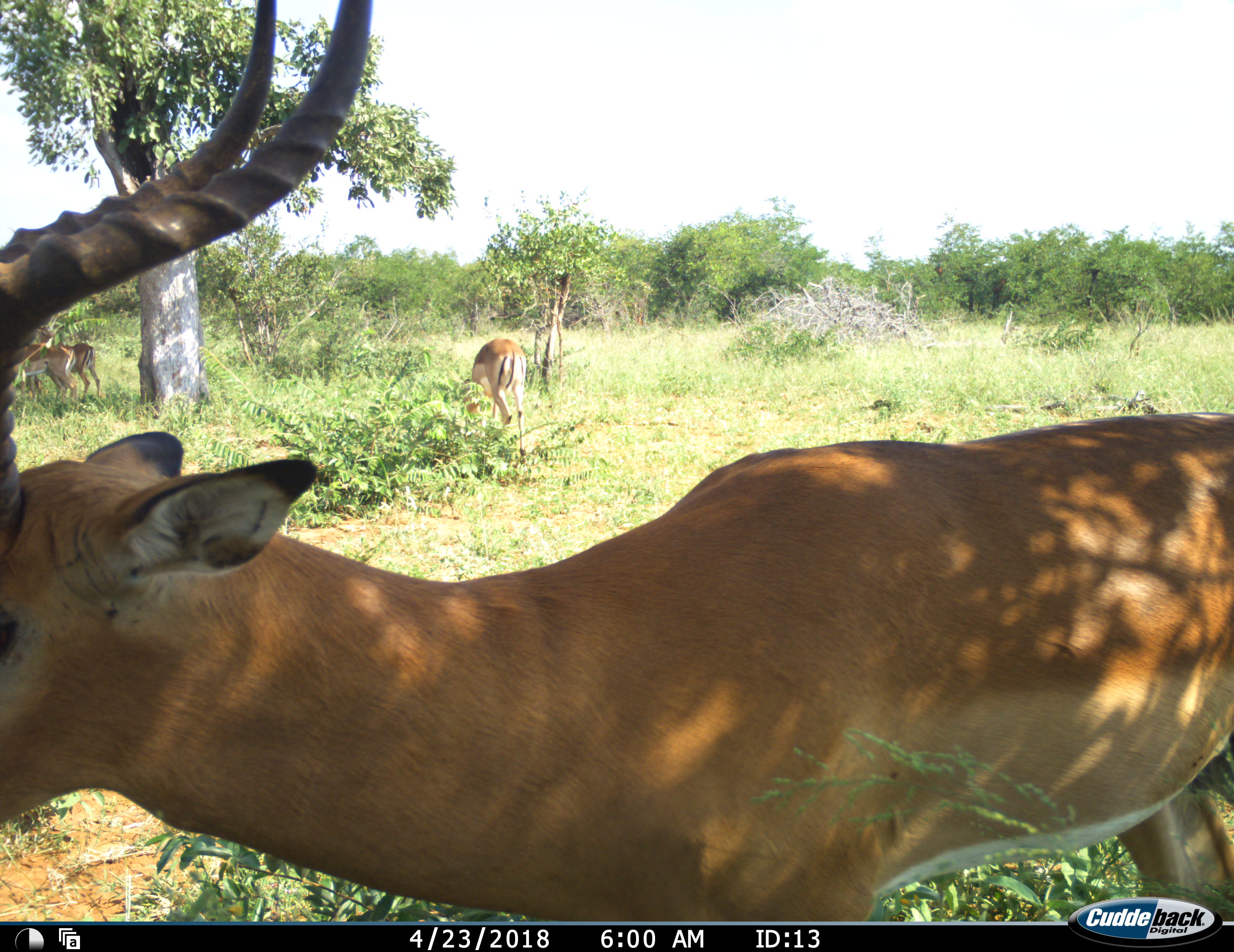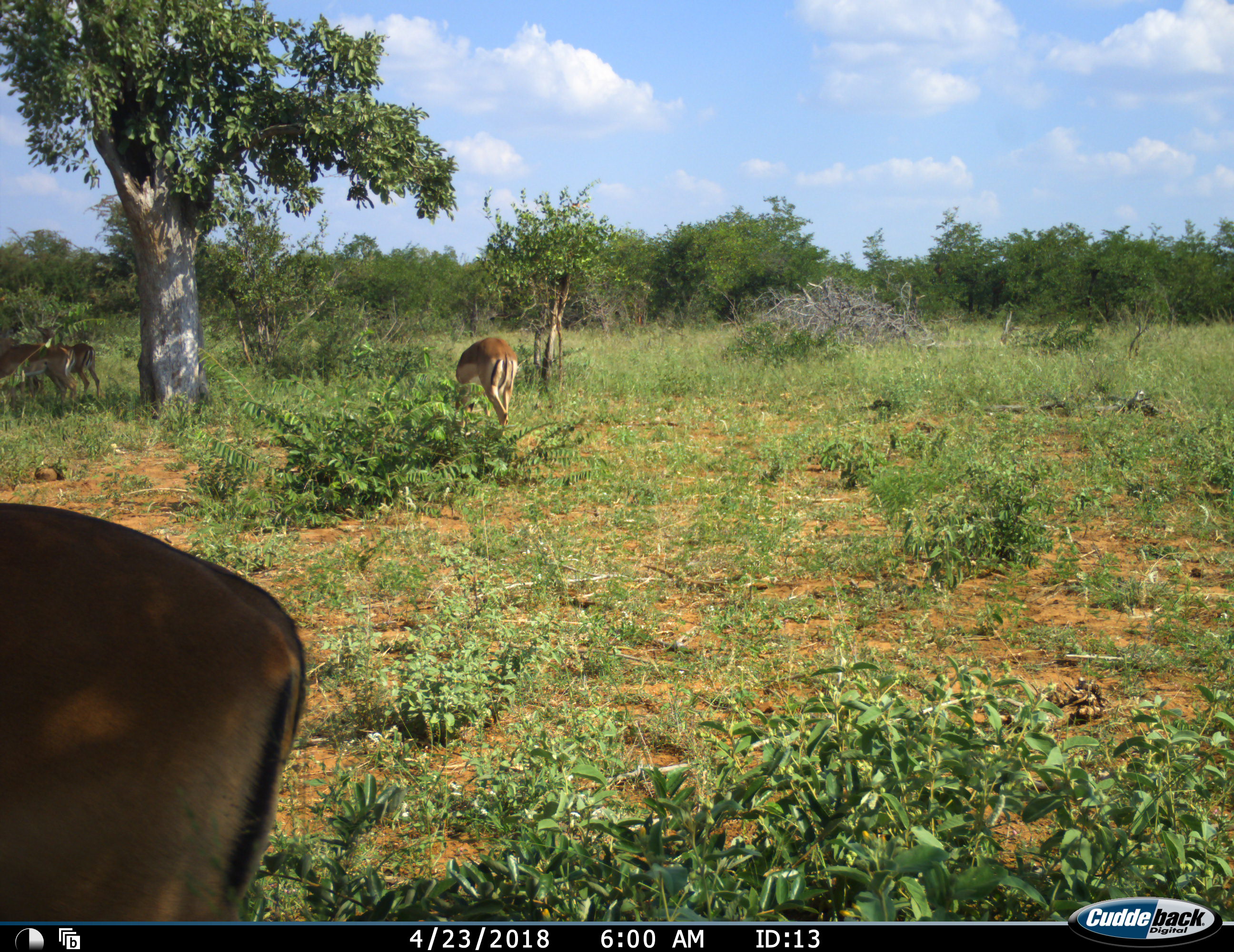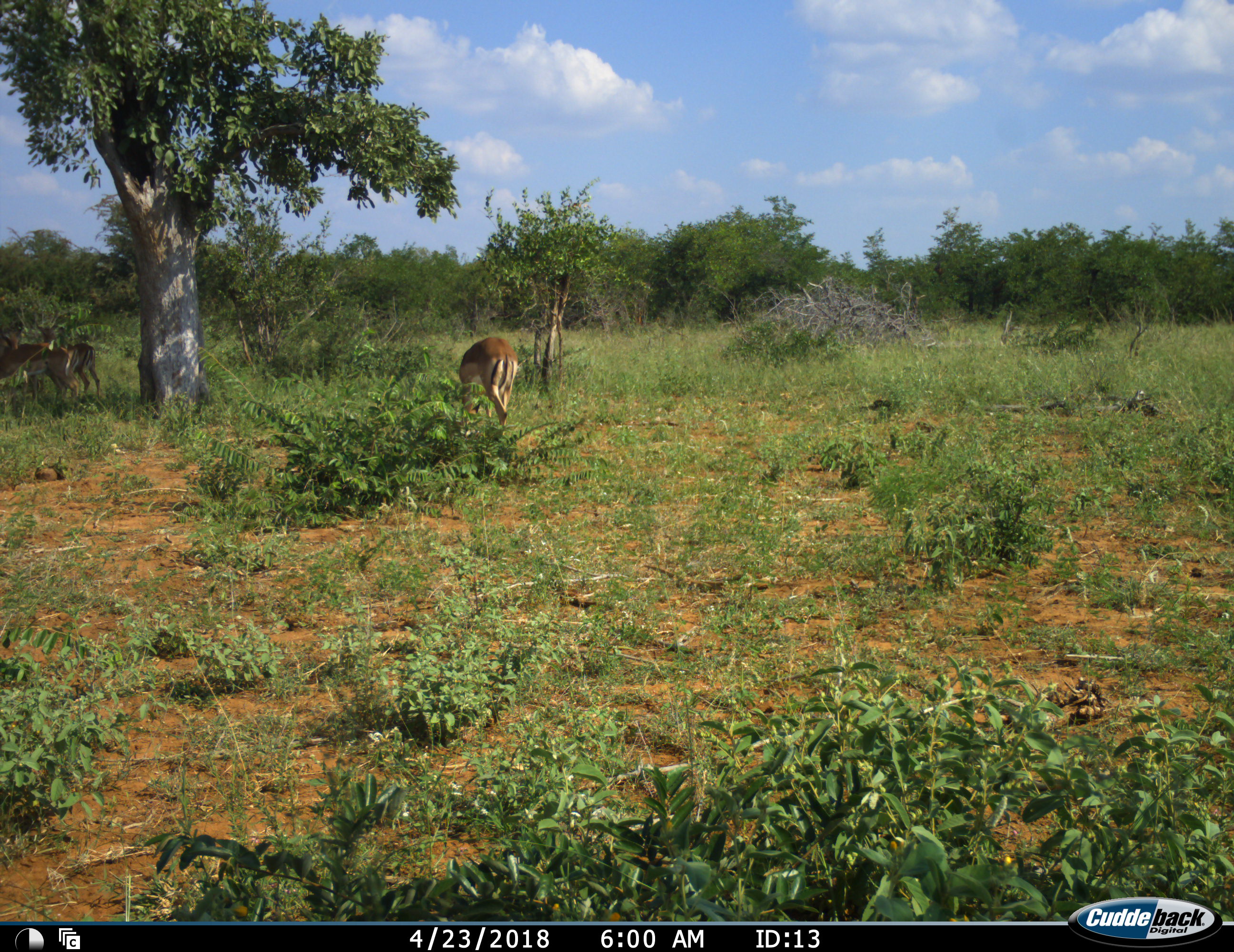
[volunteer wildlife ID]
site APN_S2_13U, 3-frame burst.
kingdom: Animalia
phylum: Chordata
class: Mammalia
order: Artiodactyla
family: Bovidae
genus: Aepyceros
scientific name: Aepyceros melampus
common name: impala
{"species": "impala (Aepyceros melampus)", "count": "4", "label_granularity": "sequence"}